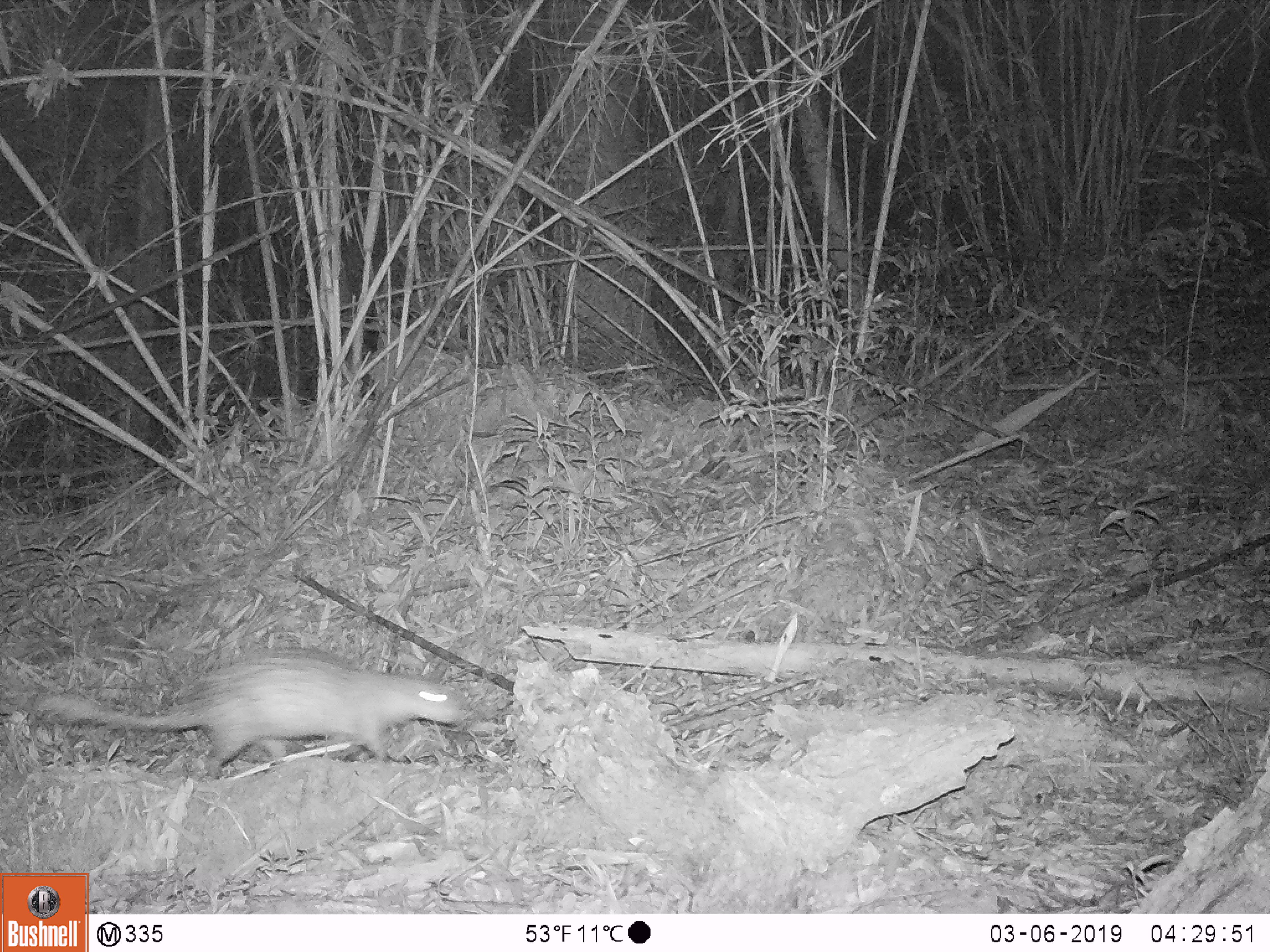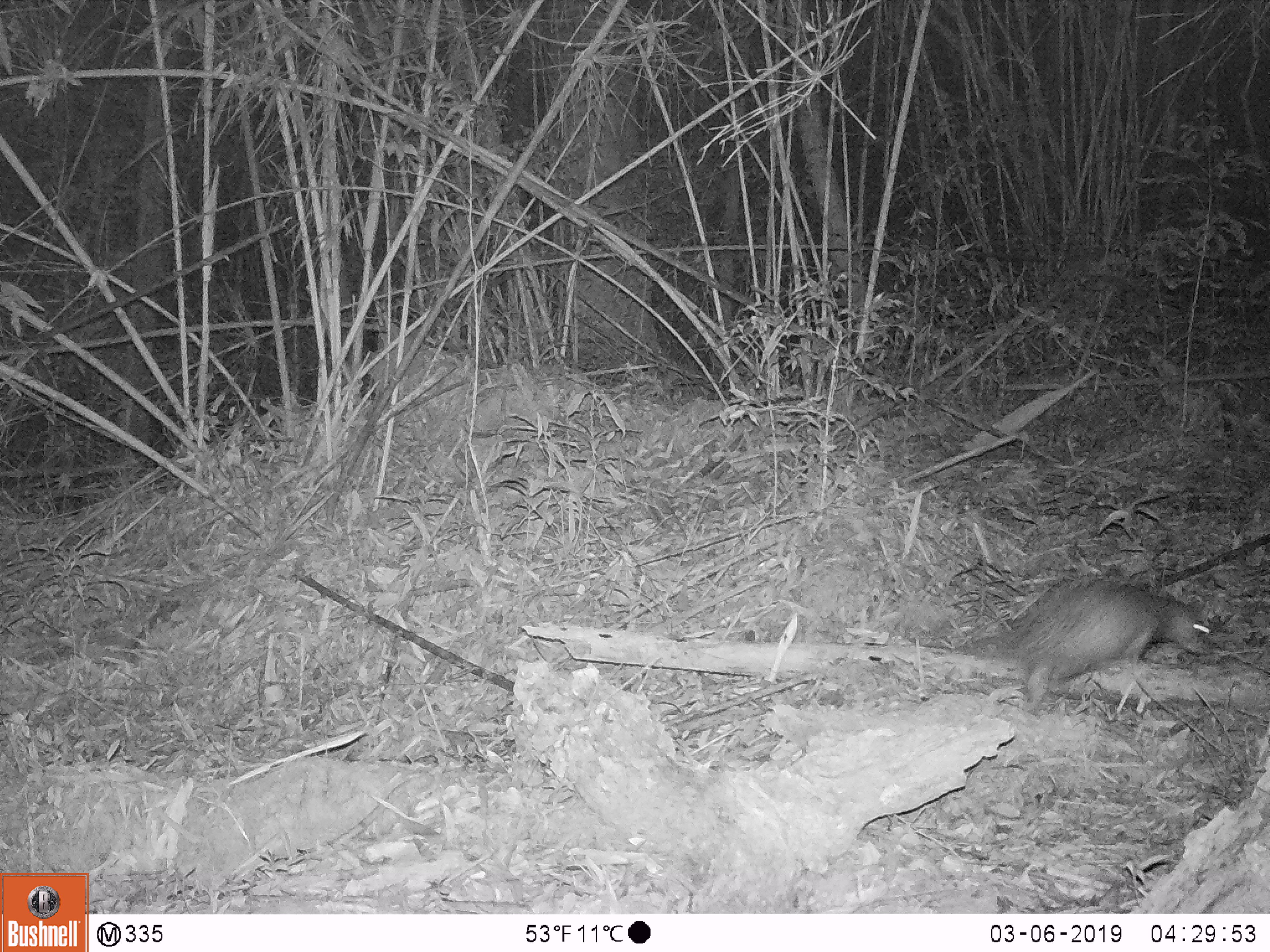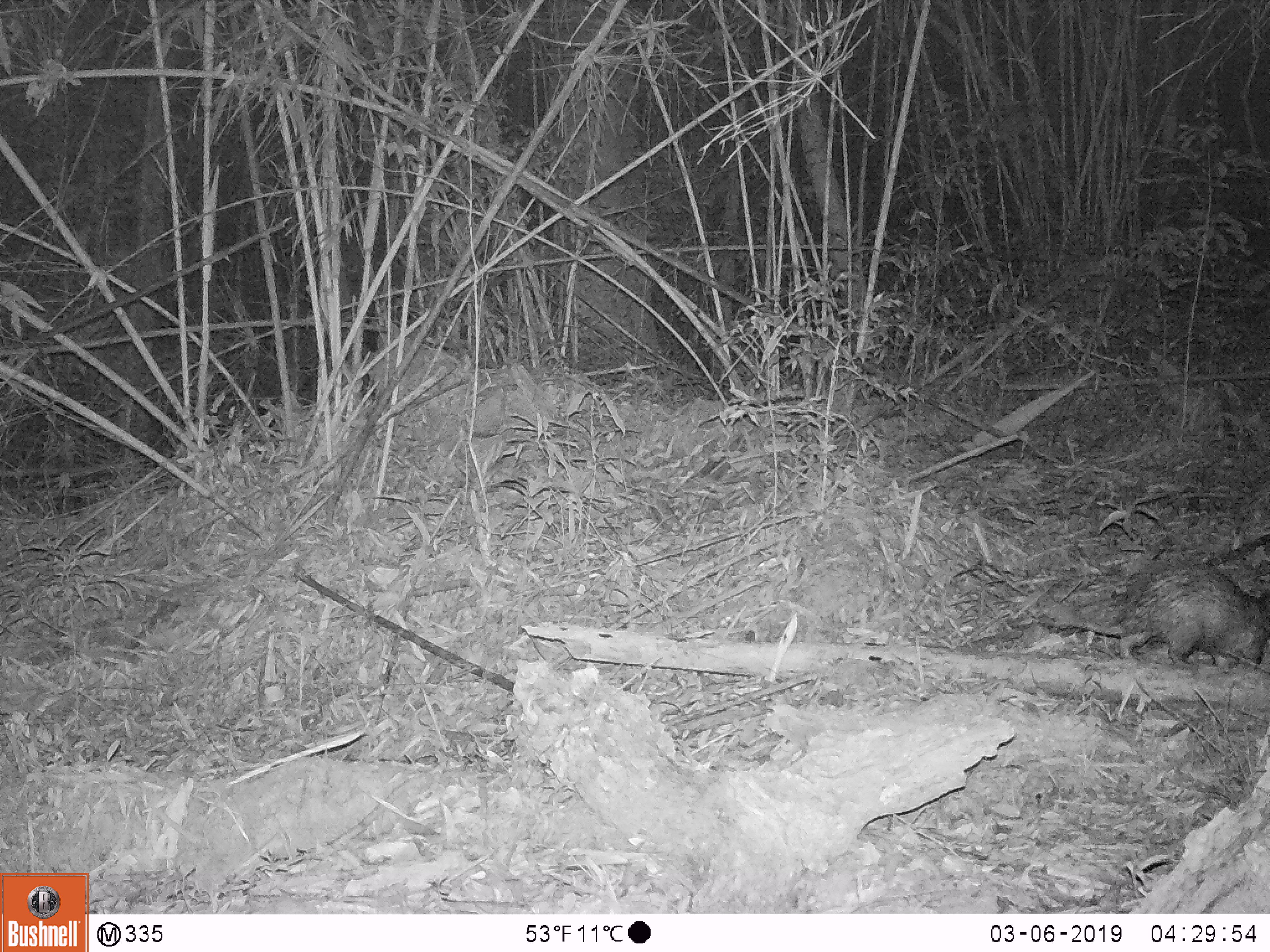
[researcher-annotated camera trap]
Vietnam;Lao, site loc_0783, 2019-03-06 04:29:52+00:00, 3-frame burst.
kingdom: Animalia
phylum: Chordata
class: Mammalia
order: Rodentia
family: Hystricidae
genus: Atherurus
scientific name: Atherurus macrourus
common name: asiatic brush-tailed porcupine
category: asiatic brush tailed porcupine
Asiatic brush tailed porcupine (asiatic brush-tailed porcupine) (Atherurus macrourus). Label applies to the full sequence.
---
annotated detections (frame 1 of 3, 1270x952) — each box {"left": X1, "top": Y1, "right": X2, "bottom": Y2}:
asiatic brush tailed porcupine: {"left": 24, "top": 651, "right": 470, "bottom": 784}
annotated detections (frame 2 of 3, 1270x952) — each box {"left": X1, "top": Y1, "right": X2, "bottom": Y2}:
asiatic brush tailed porcupine: {"left": 1000, "top": 574, "right": 1211, "bottom": 715}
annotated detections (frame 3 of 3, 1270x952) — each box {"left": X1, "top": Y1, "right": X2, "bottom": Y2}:
asiatic brush tailed porcupine: {"left": 1107, "top": 550, "right": 1270, "bottom": 672}